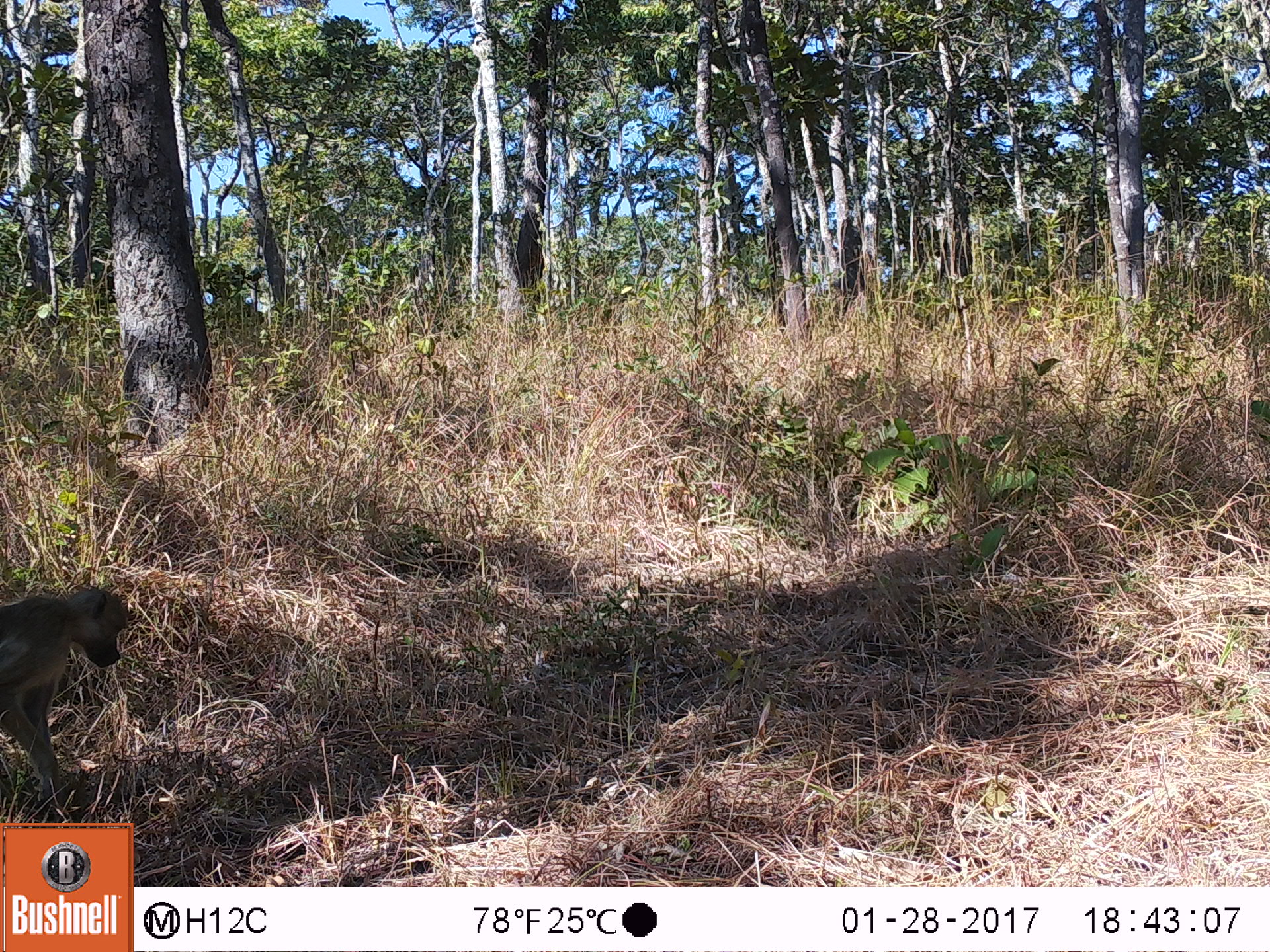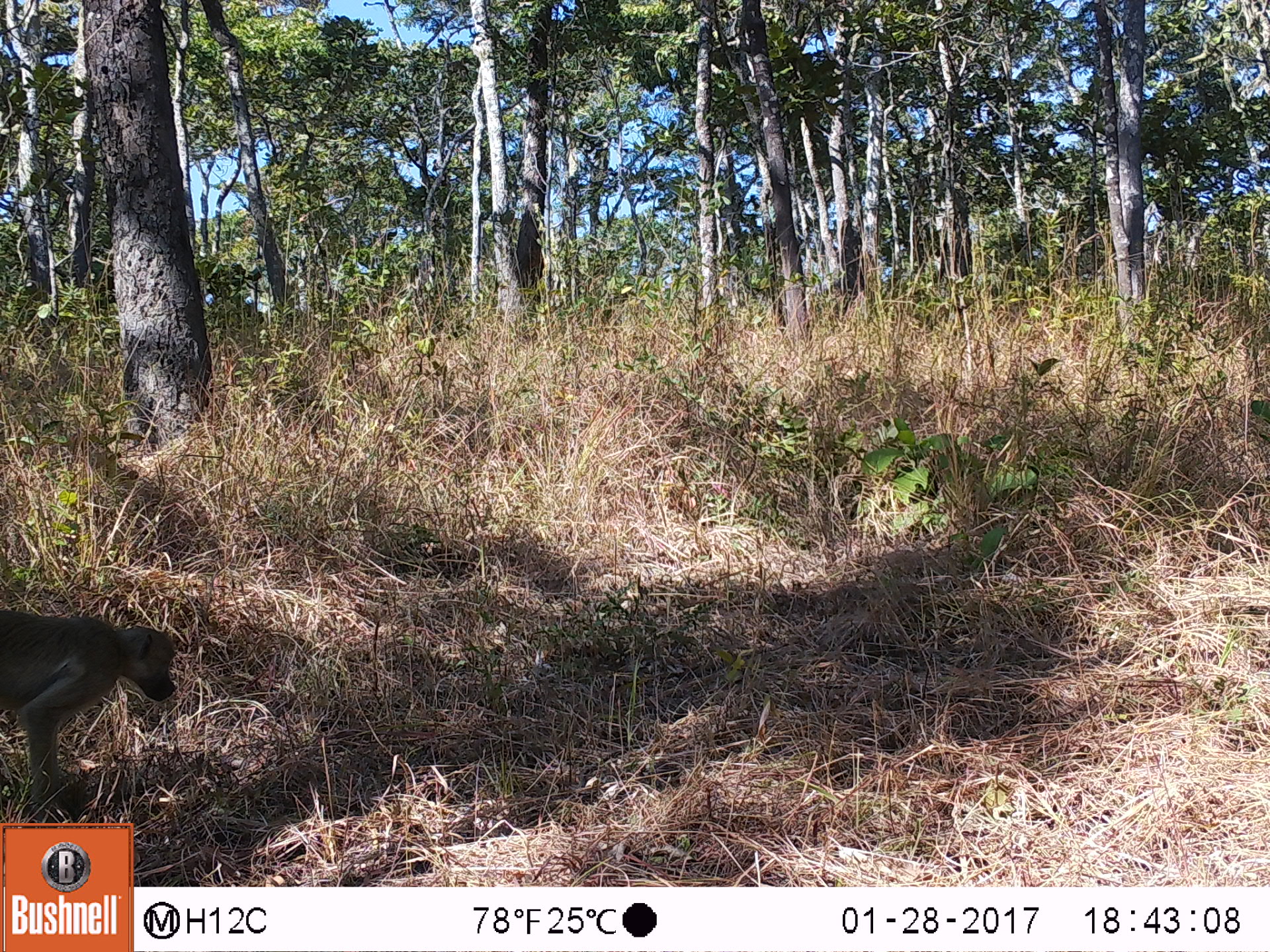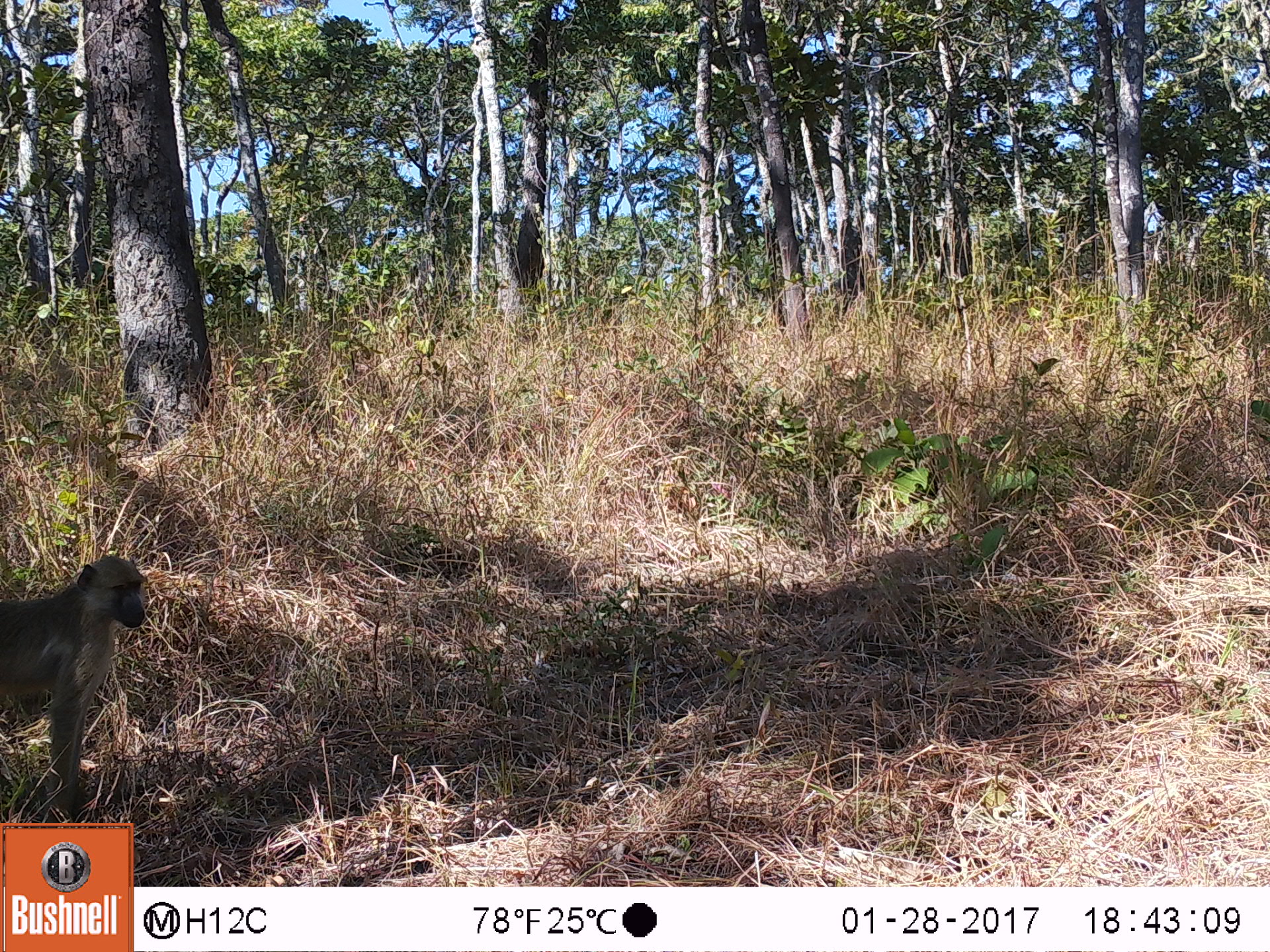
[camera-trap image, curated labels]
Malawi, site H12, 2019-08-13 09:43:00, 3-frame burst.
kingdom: Animalia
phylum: Chordata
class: Mammalia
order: Primates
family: Cercopithecidae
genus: Papio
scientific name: Papio cynocephalus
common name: yellow baboon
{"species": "yellow baboon (Papio cynocephalus)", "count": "1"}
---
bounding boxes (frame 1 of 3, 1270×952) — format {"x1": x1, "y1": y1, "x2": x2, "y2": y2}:
yellow baboon: {"x1": 2, "y1": 580, "x2": 130, "y2": 799}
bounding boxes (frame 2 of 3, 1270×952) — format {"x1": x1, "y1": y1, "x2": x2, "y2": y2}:
yellow baboon: {"x1": 2, "y1": 611, "x2": 175, "y2": 808}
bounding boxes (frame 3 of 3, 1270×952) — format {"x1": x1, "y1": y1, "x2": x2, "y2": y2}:
yellow baboon: {"x1": 2, "y1": 550, "x2": 150, "y2": 806}